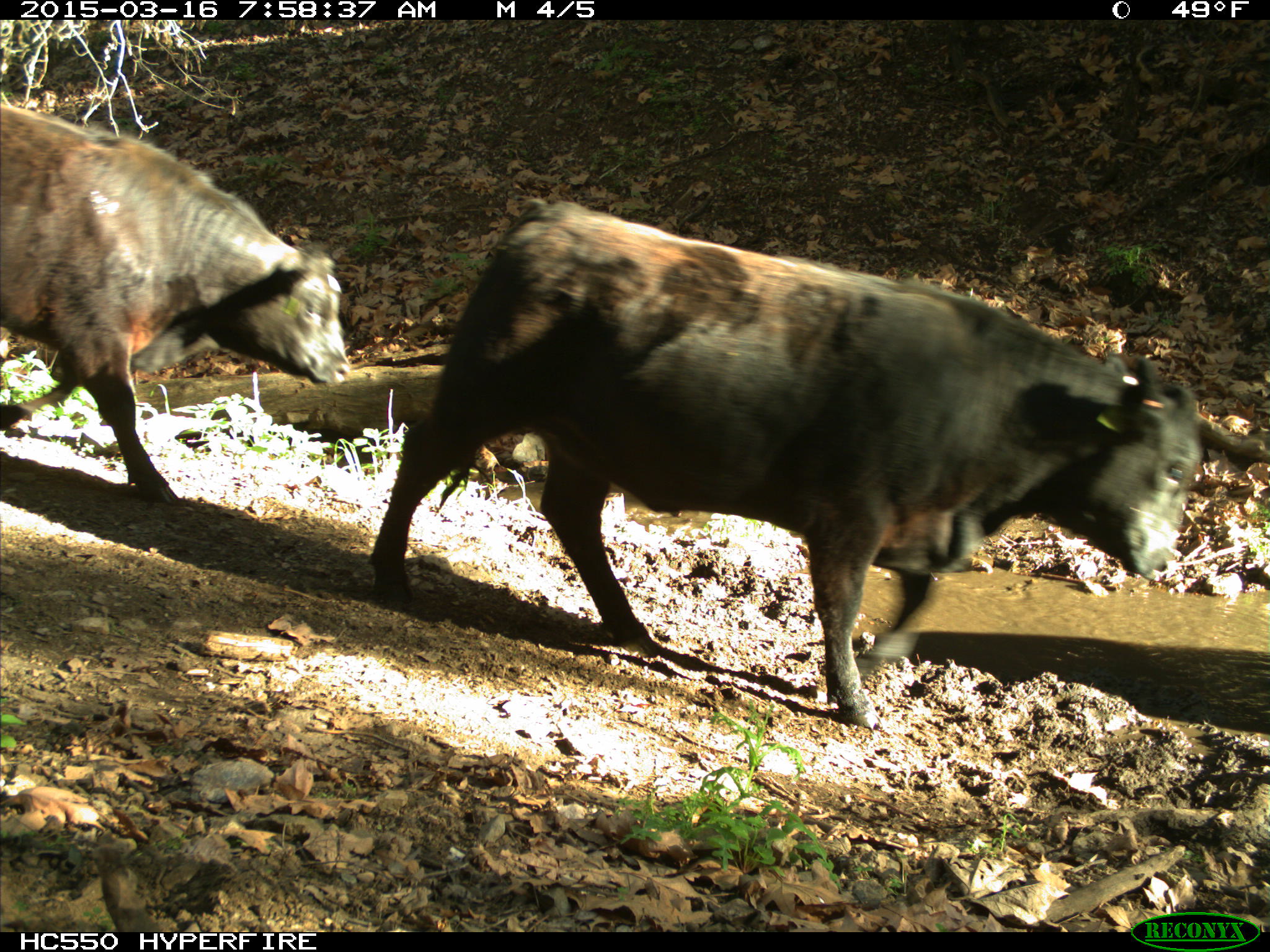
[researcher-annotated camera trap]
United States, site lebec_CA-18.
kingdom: Animalia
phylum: Chordata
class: Mammalia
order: Artiodactyla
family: Bovidae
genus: Bos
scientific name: Bos taurus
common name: domestic cow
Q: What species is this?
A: Bos taurus (domestic cow).